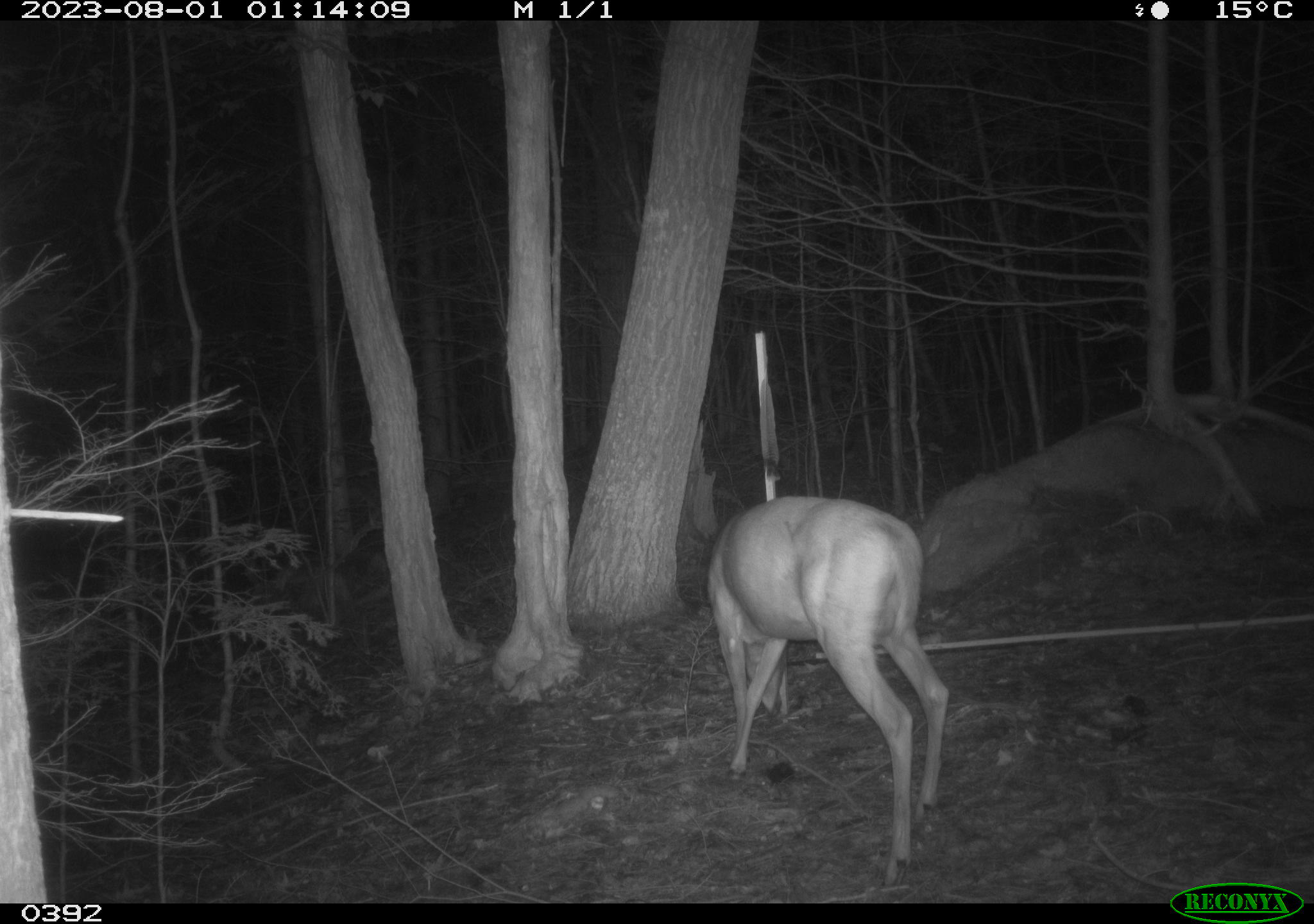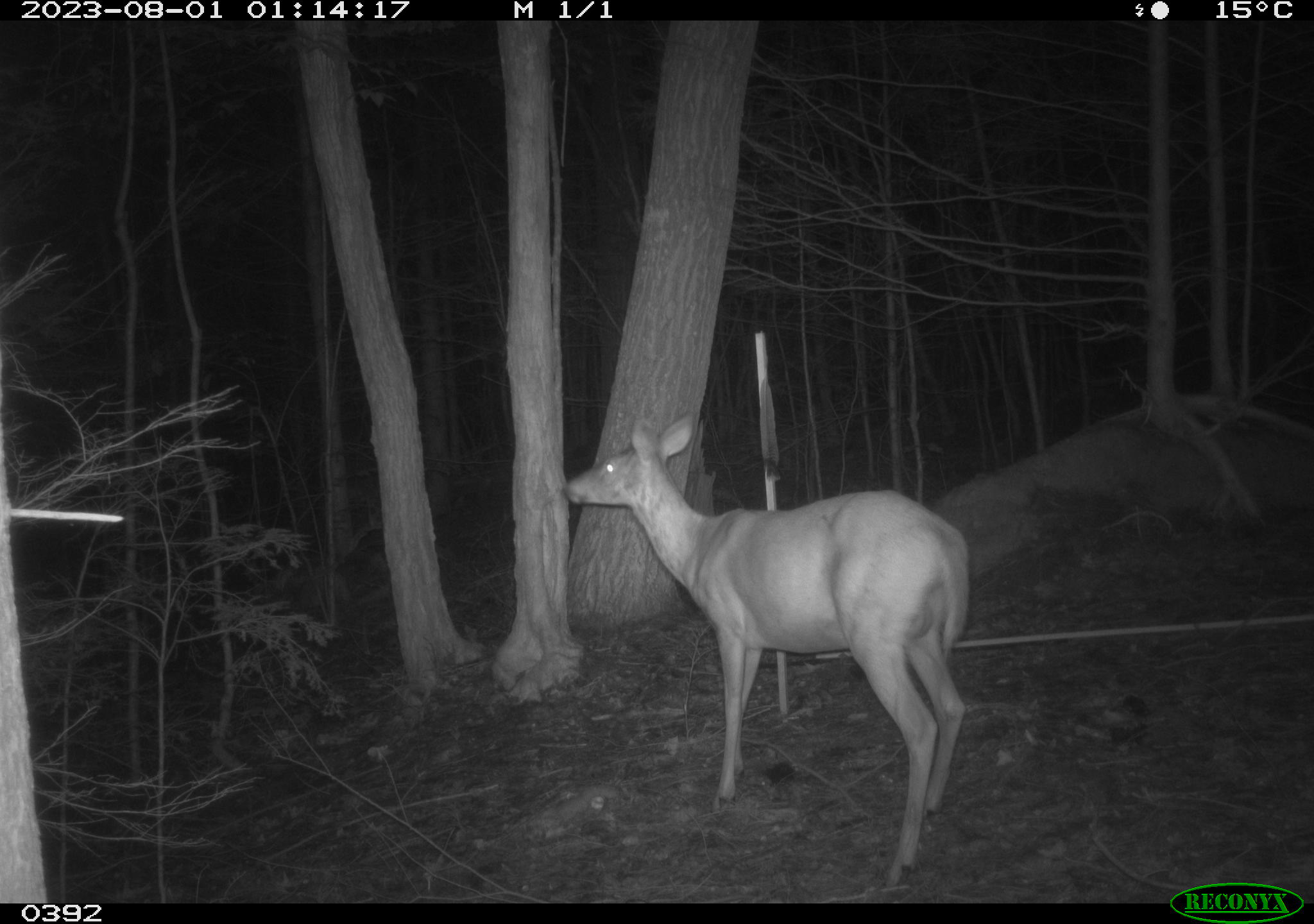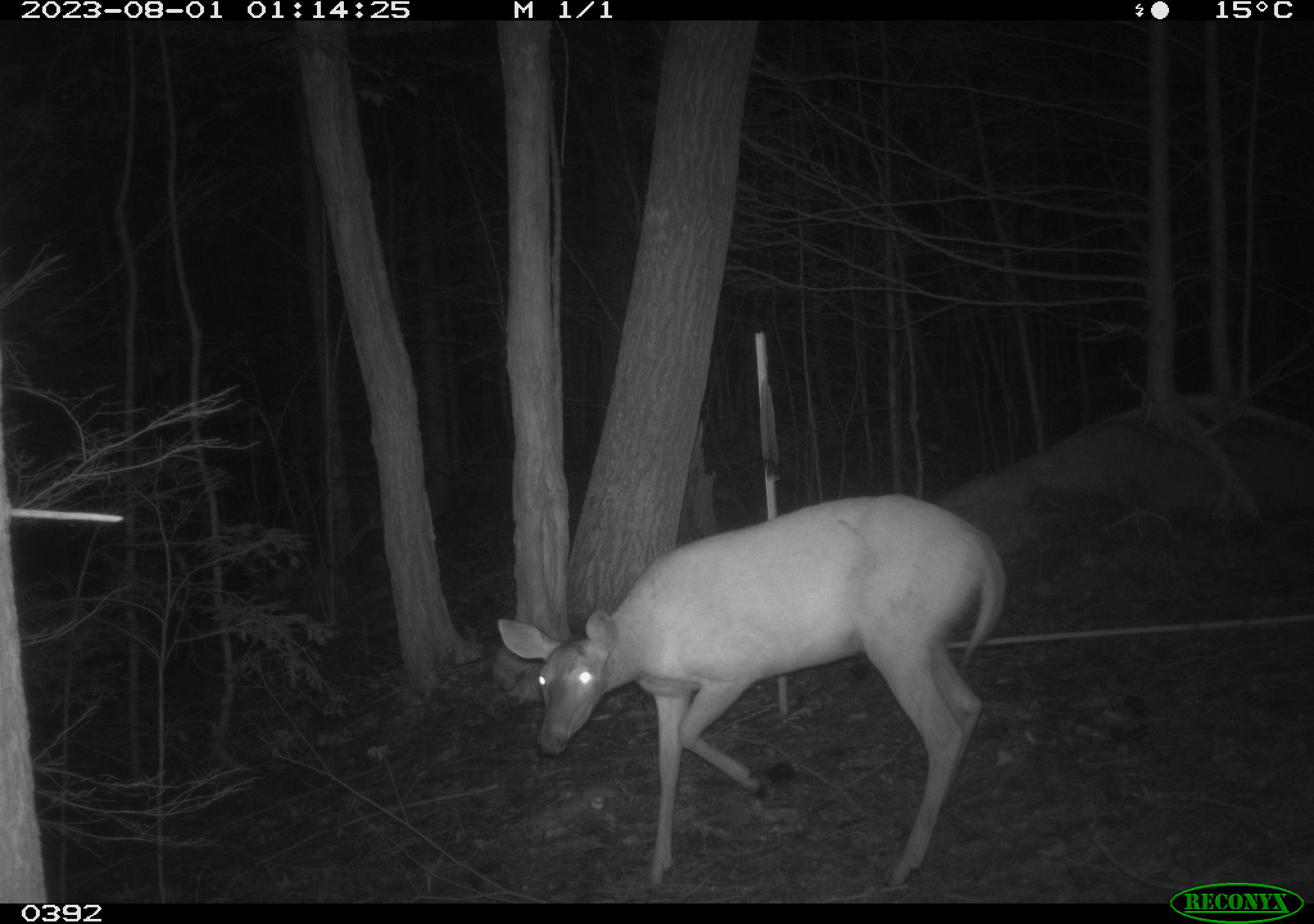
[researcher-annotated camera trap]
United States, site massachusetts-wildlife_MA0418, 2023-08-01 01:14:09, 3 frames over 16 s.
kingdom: Animalia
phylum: Chordata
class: Mammalia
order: Artiodactyla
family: Cervidae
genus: Odocoileus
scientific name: Odocoileus virginianus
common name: white-tailed deer